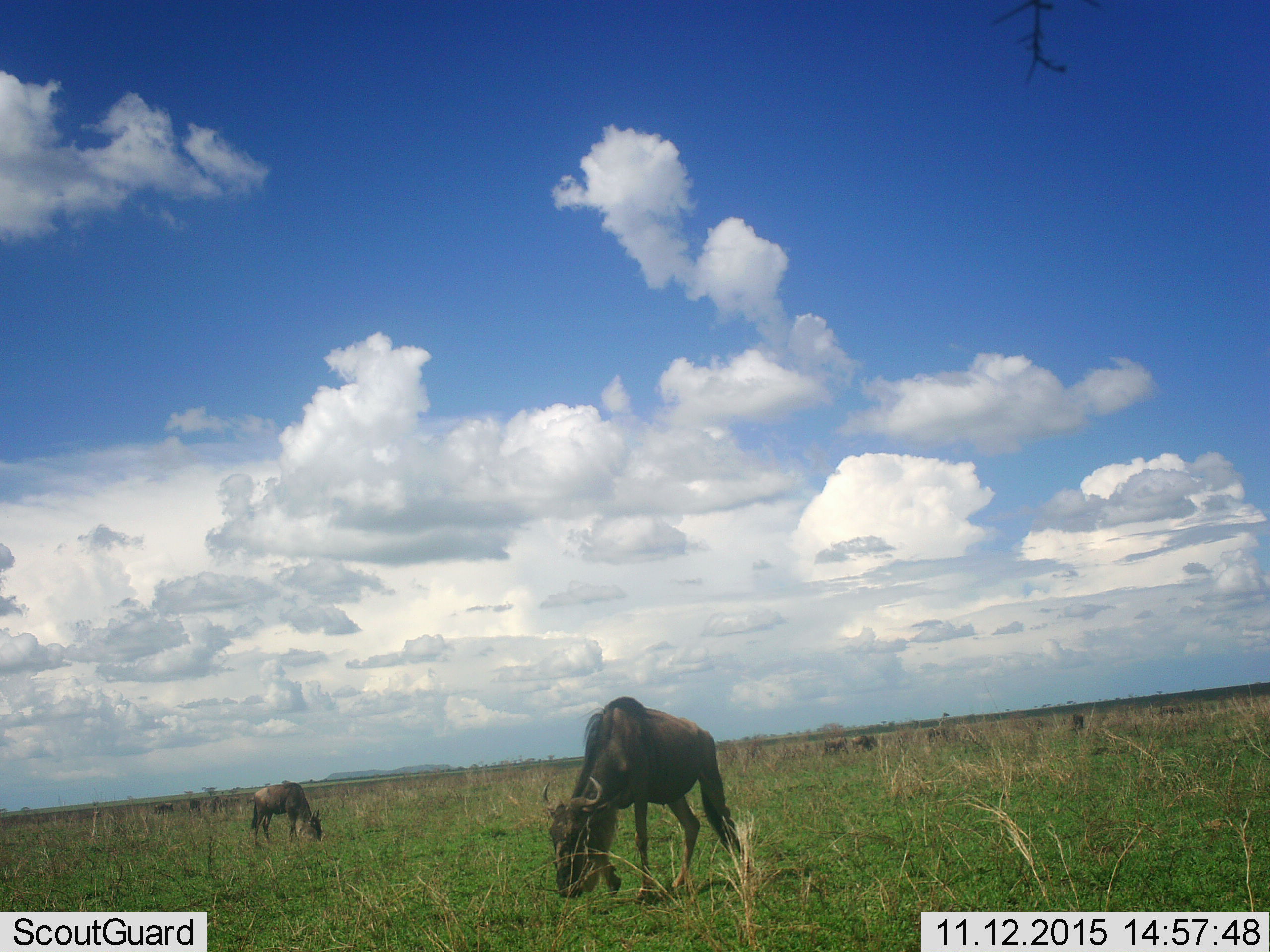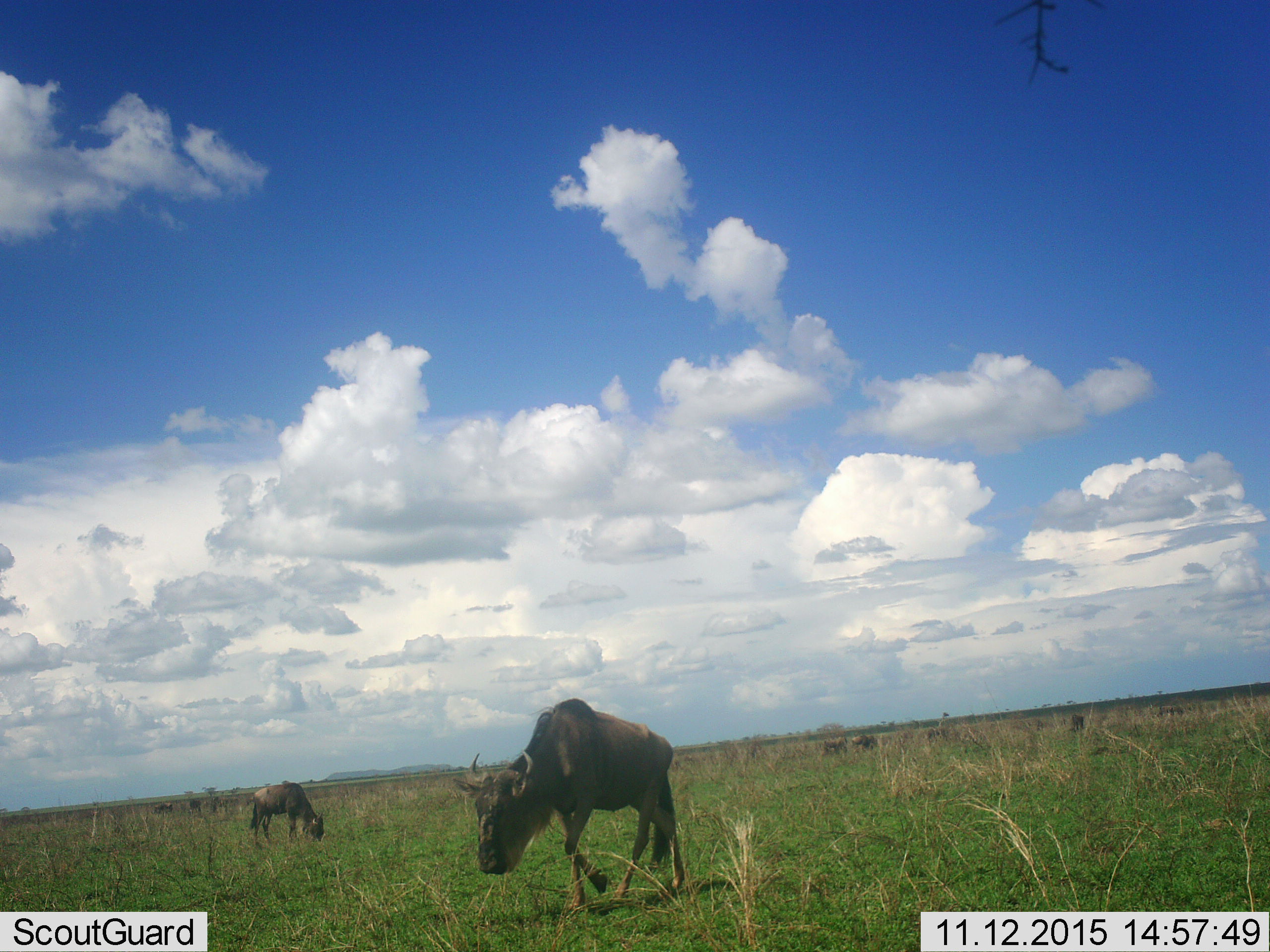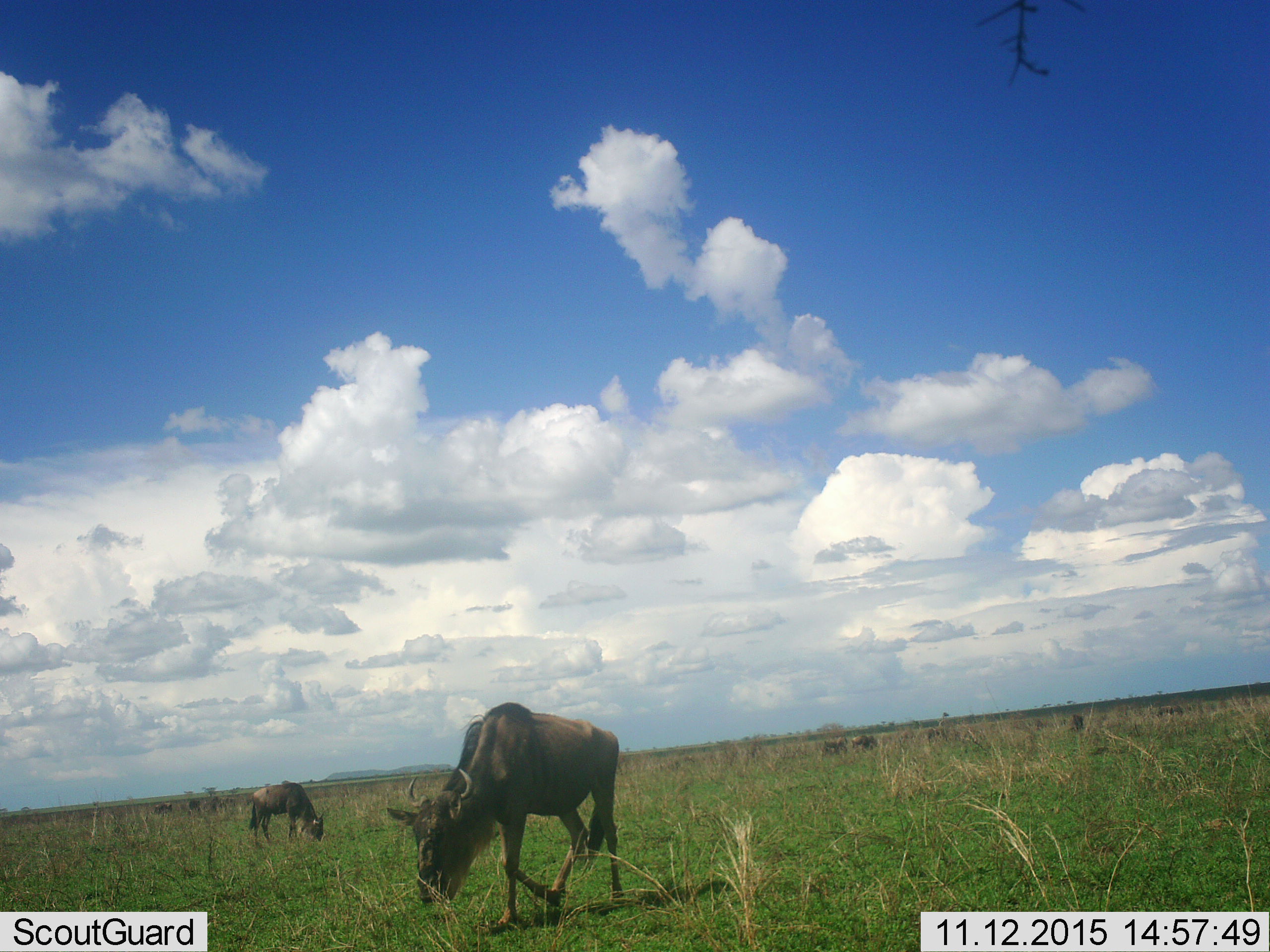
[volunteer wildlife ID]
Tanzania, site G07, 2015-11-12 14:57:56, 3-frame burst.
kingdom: Animalia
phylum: Chordata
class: Mammalia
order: Artiodactyla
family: Bovidae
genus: Connochaetes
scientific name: Connochaetes taurinus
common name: blue wildebeest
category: wildebeest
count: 2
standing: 0%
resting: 0%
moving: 33%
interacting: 0%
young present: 0%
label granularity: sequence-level